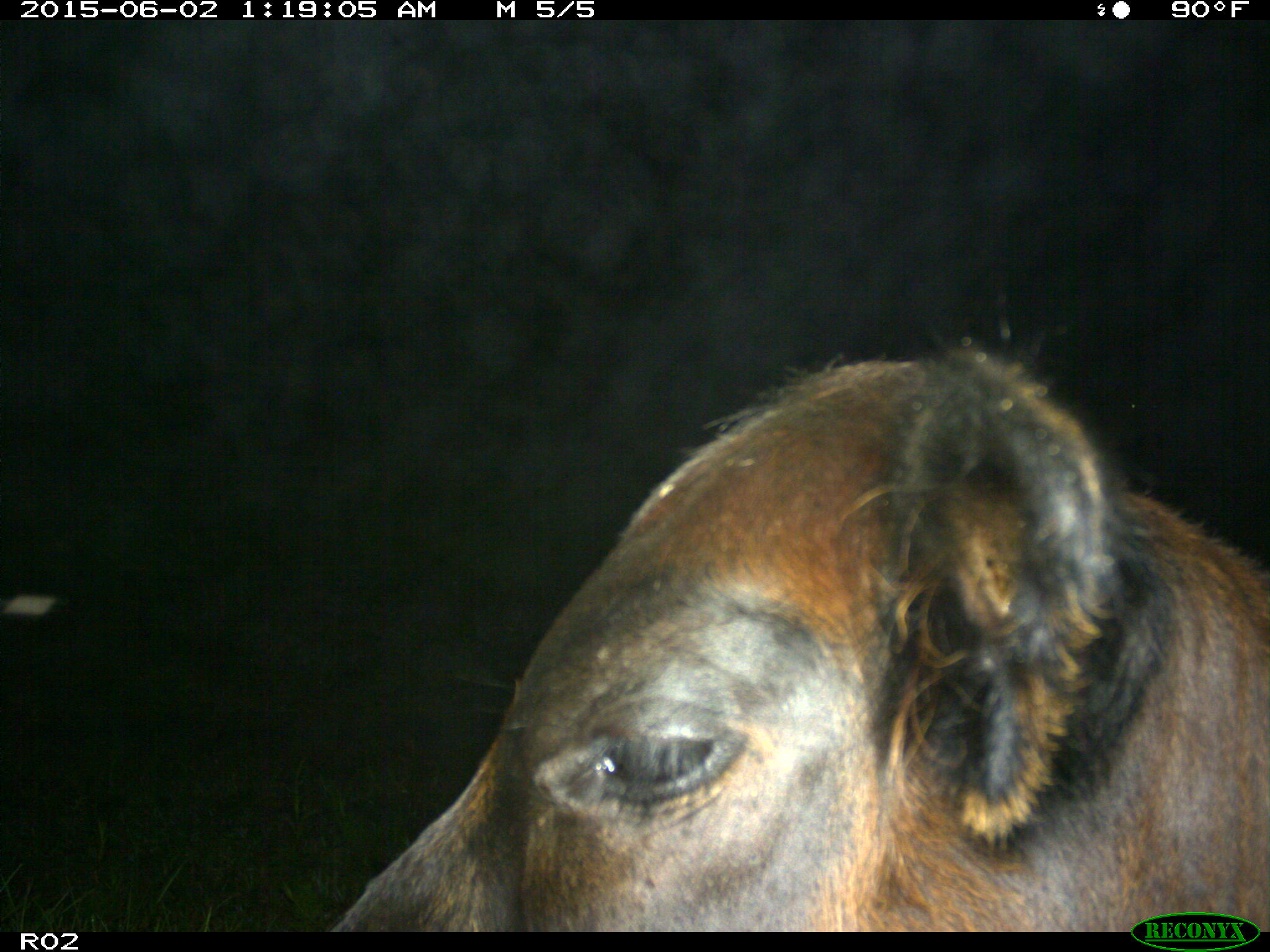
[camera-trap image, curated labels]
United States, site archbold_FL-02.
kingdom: Animalia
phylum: Chordata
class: Mammalia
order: Artiodactyla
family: Bovidae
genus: Bos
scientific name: Bos taurus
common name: domestic cow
Bos taurus (domestic cow).